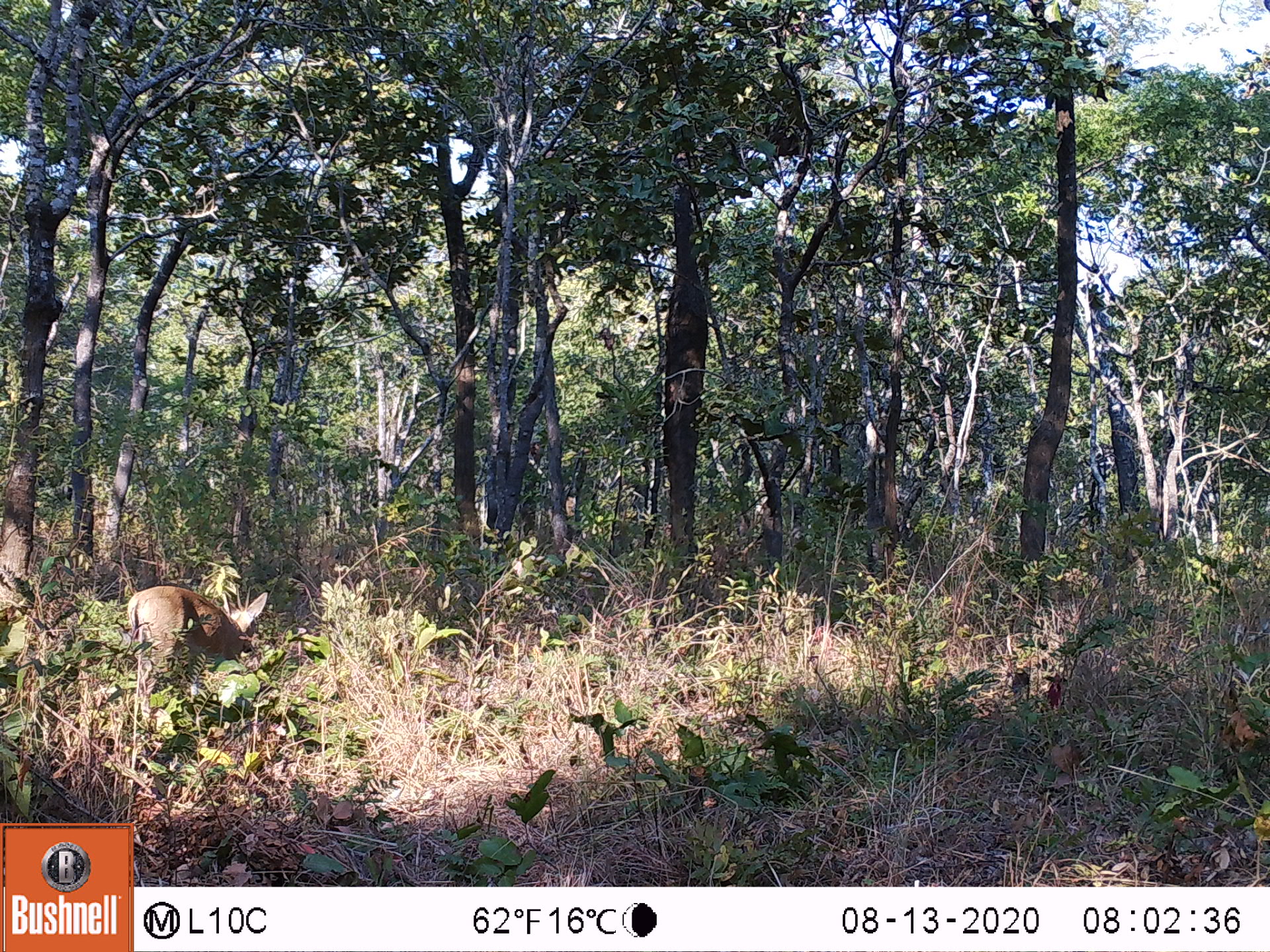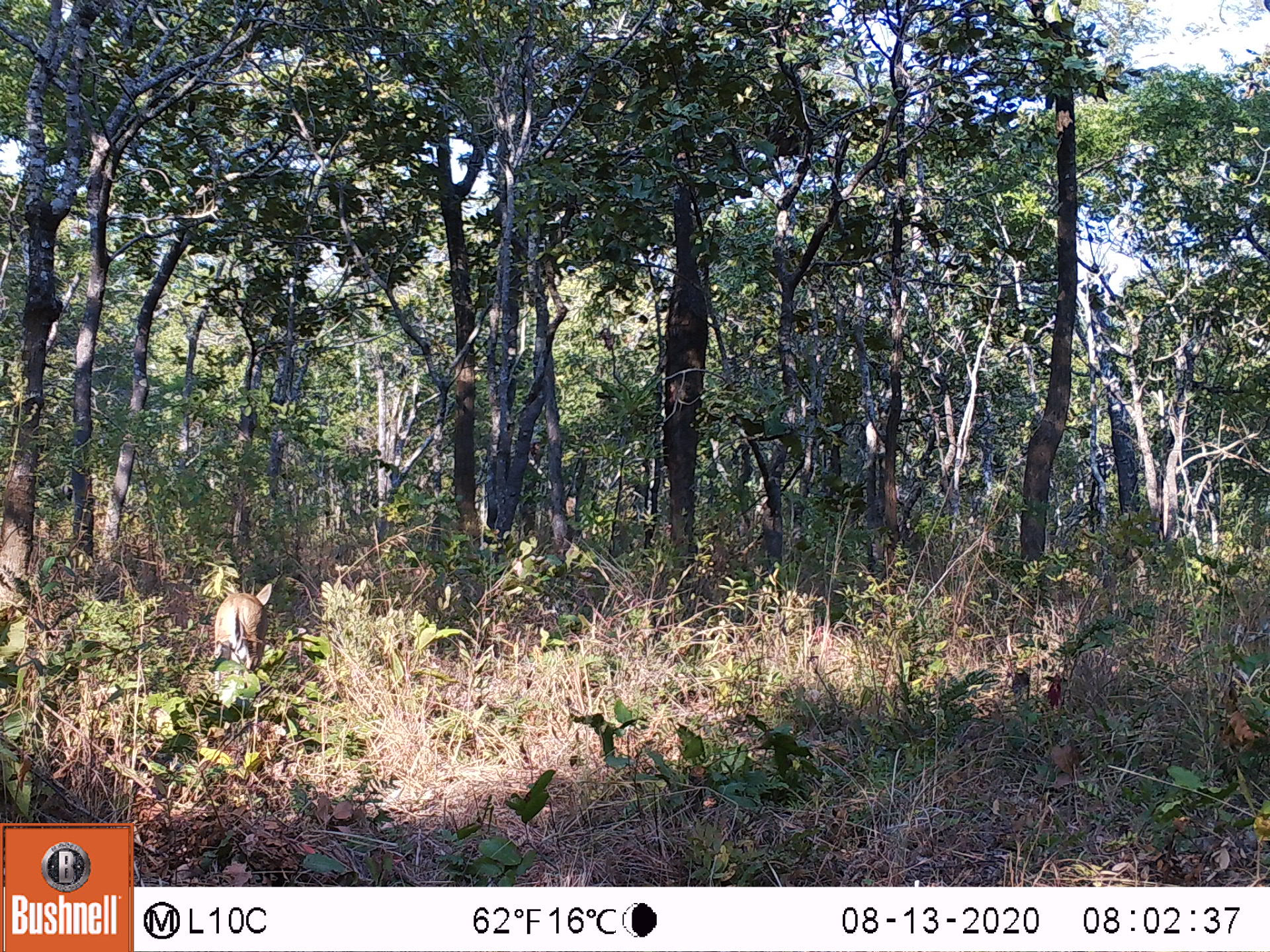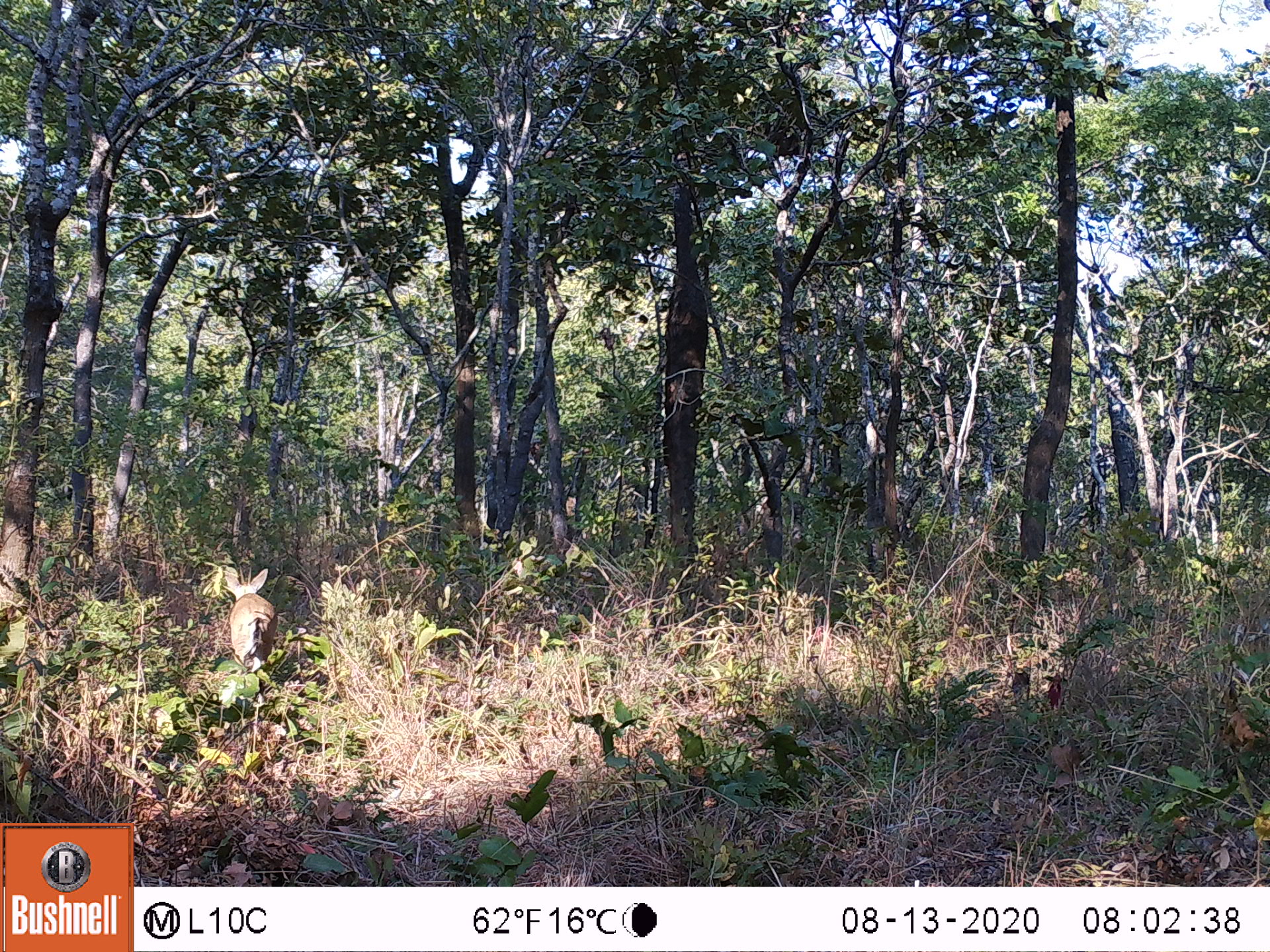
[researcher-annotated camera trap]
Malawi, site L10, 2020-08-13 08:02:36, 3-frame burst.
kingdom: Animalia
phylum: Chordata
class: Mammalia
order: Artiodactyla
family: Bovidae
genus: Sylvicapra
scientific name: Sylvicapra grimmia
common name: common duiker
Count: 1.